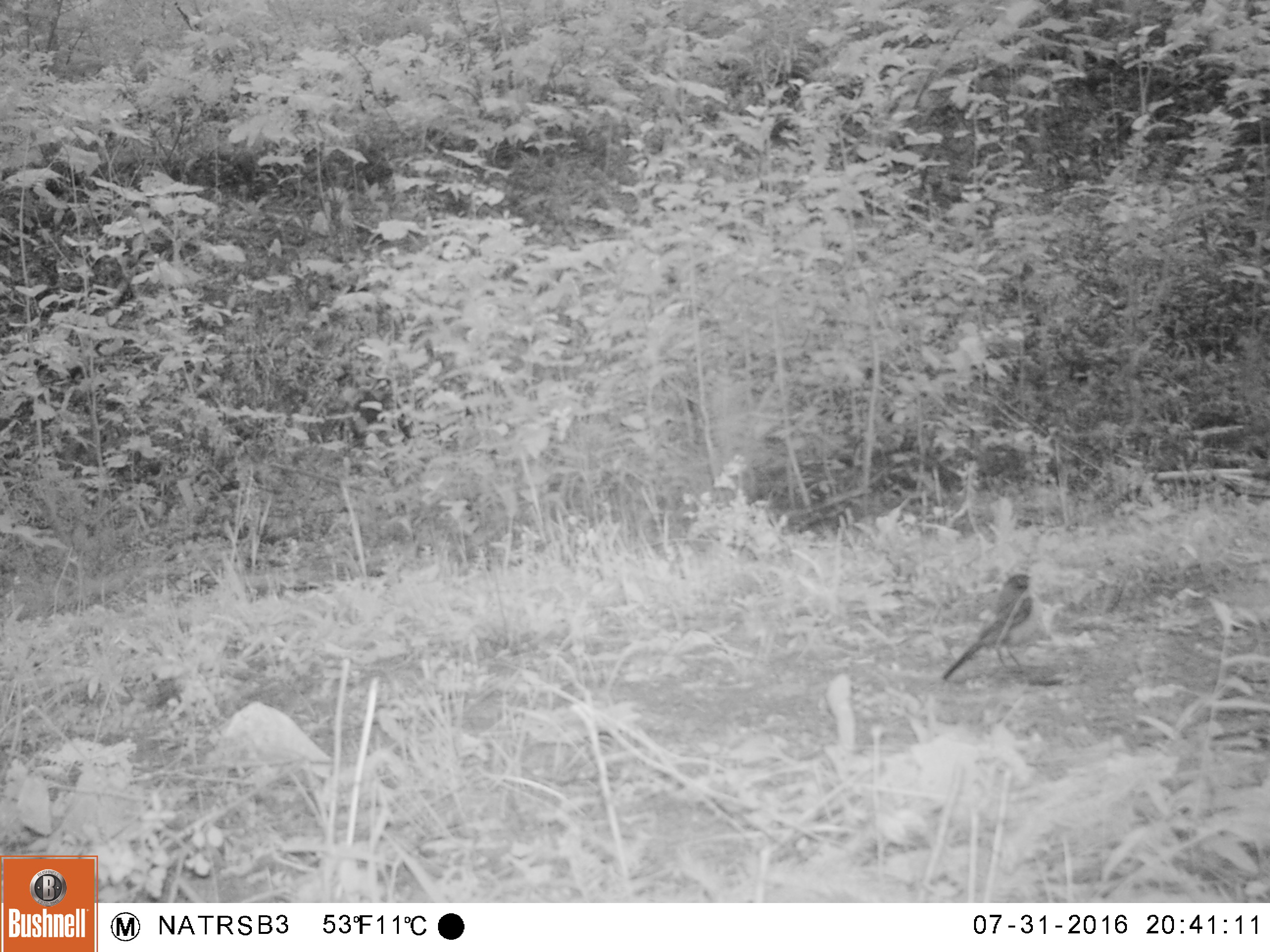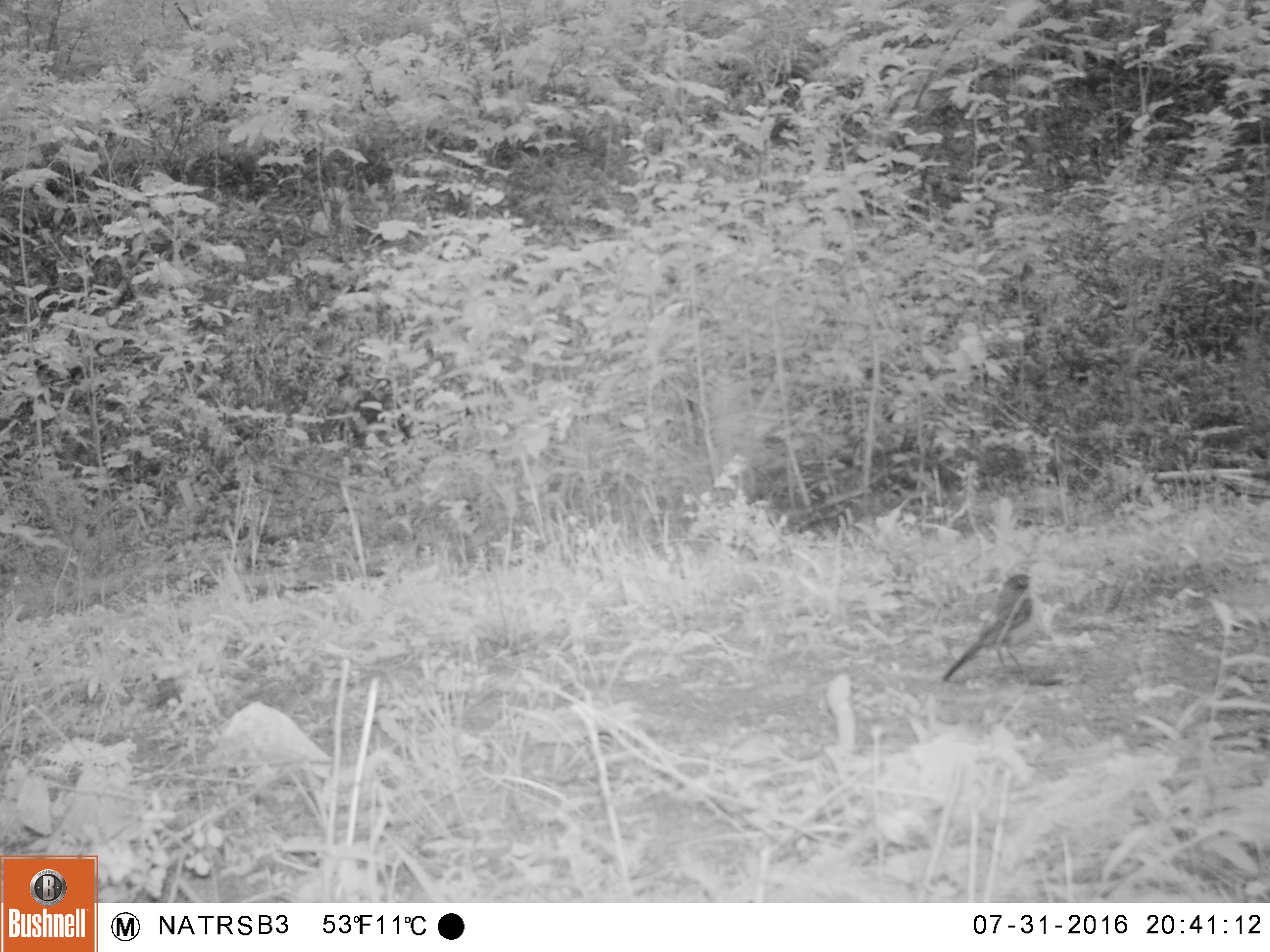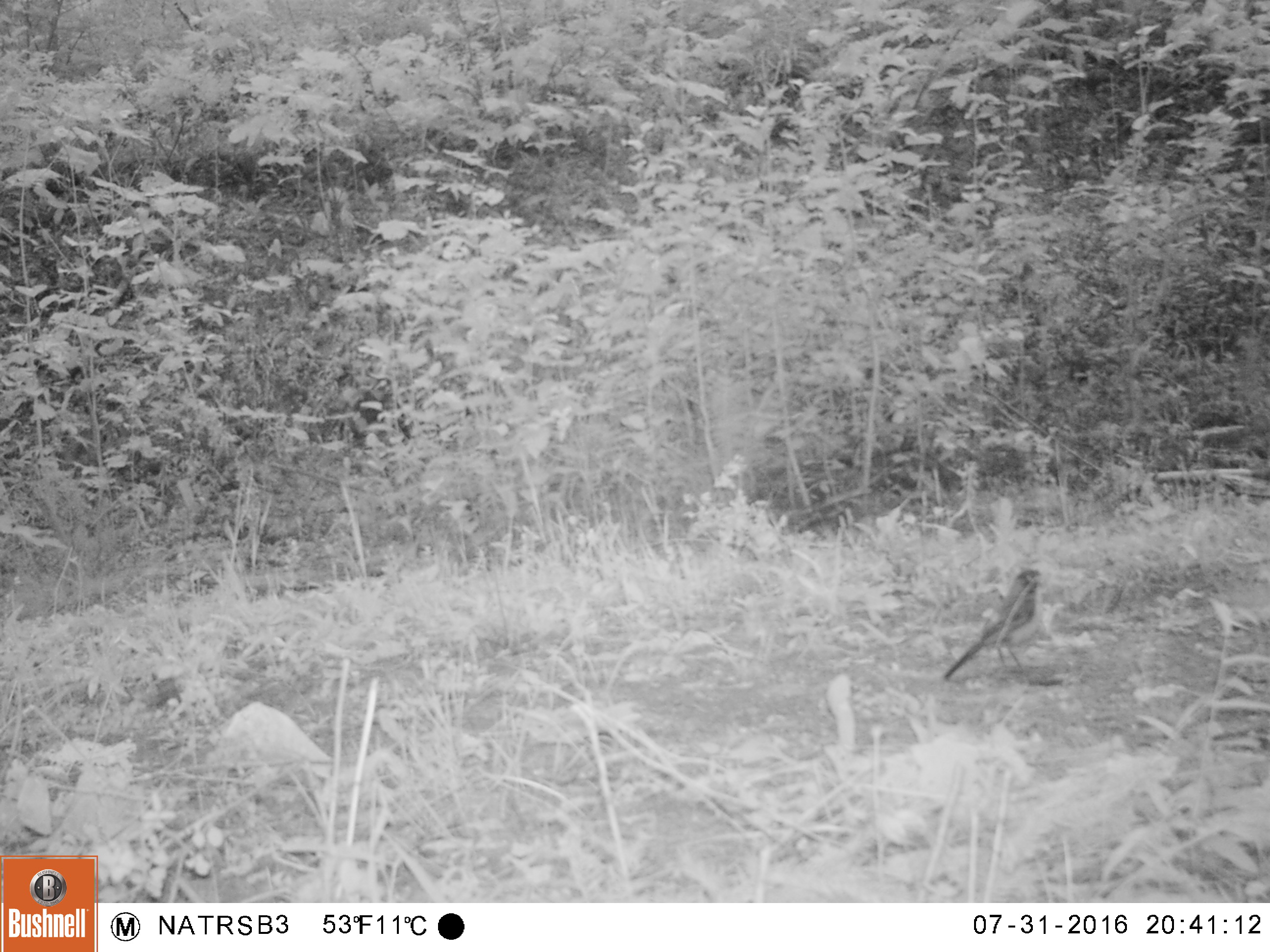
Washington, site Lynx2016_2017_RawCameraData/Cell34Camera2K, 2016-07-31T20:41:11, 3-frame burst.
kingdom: Animalia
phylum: Chordata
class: Aves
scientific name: Aves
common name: birds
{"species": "Aves (birds)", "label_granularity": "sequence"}